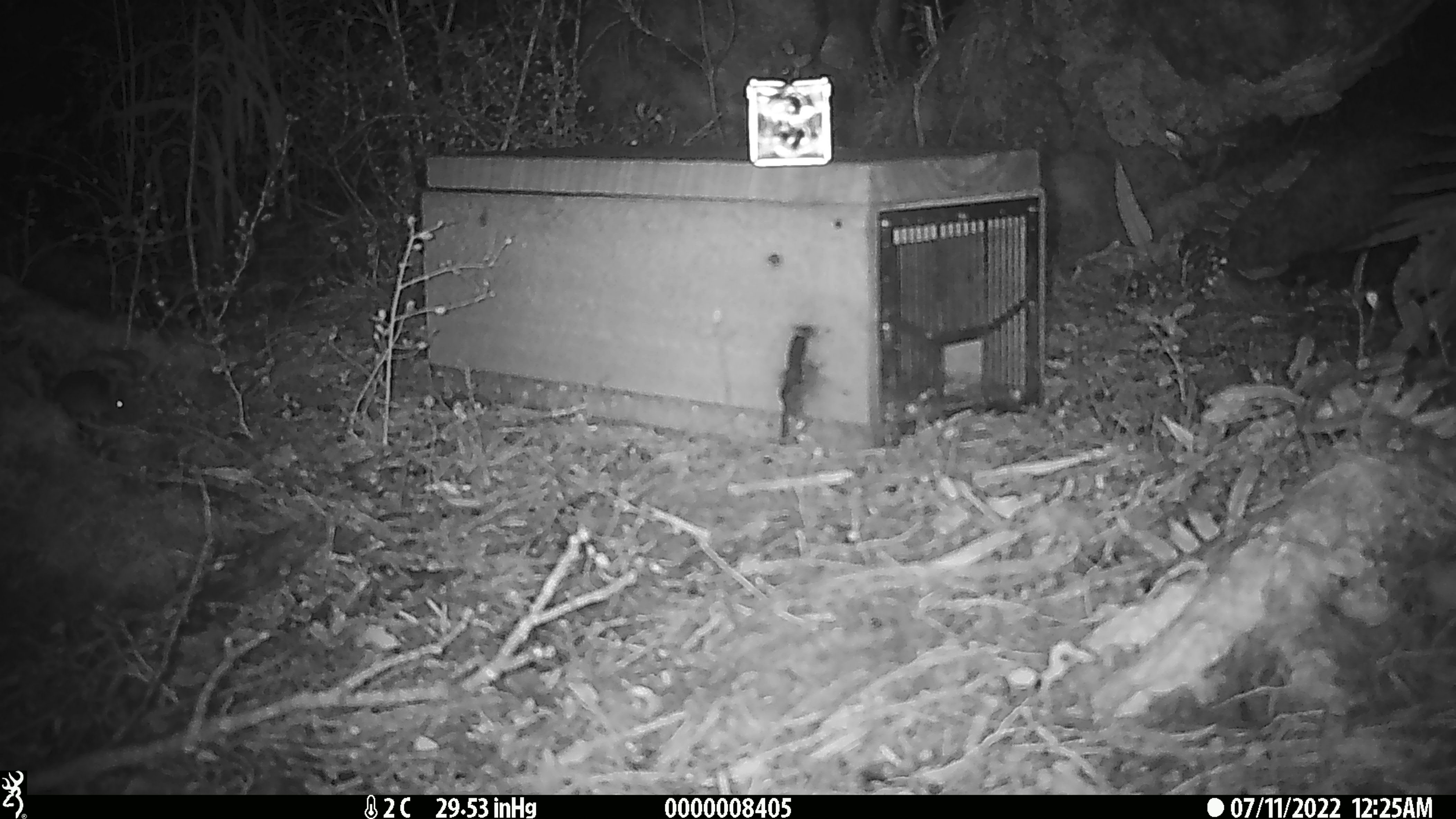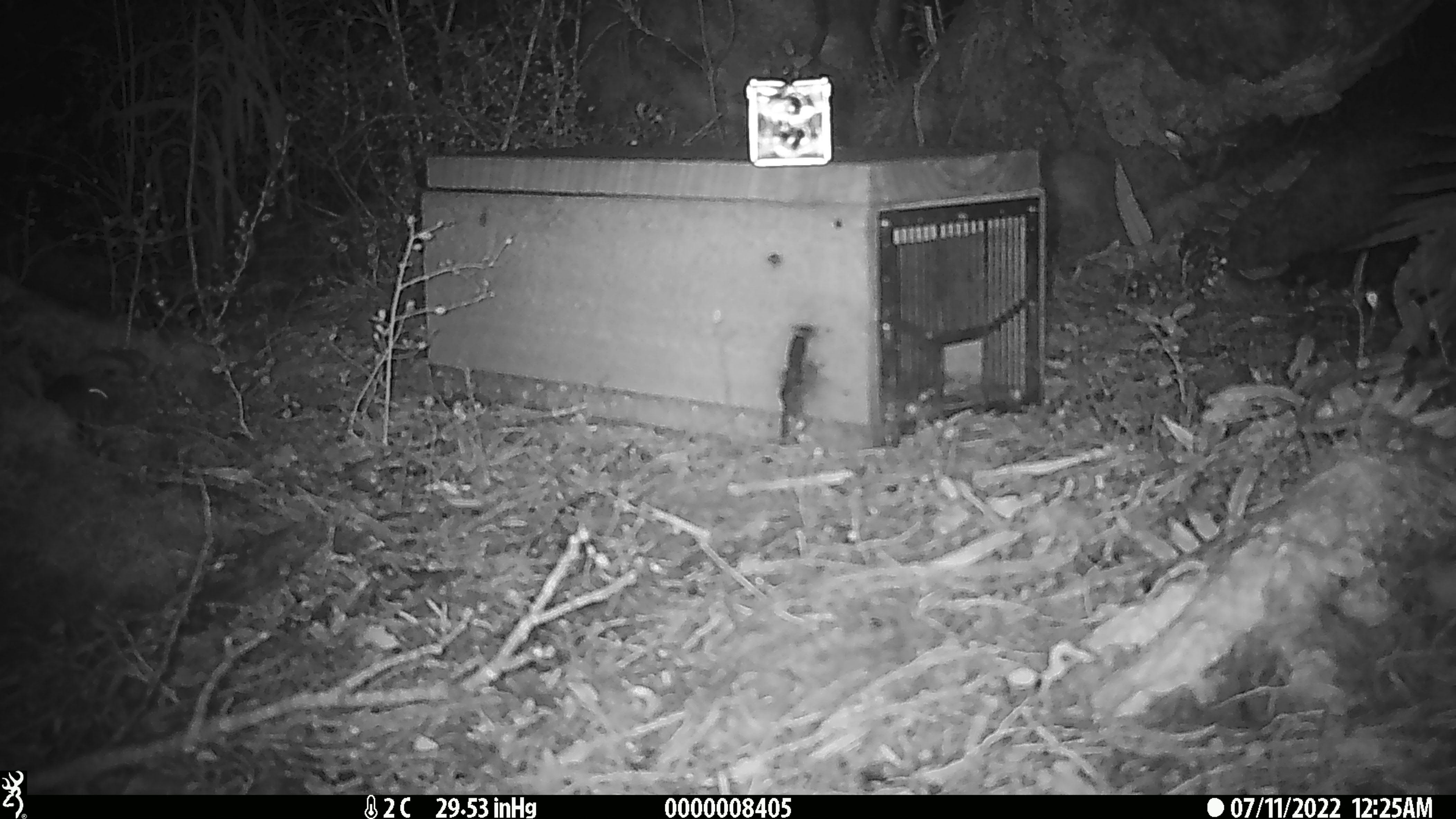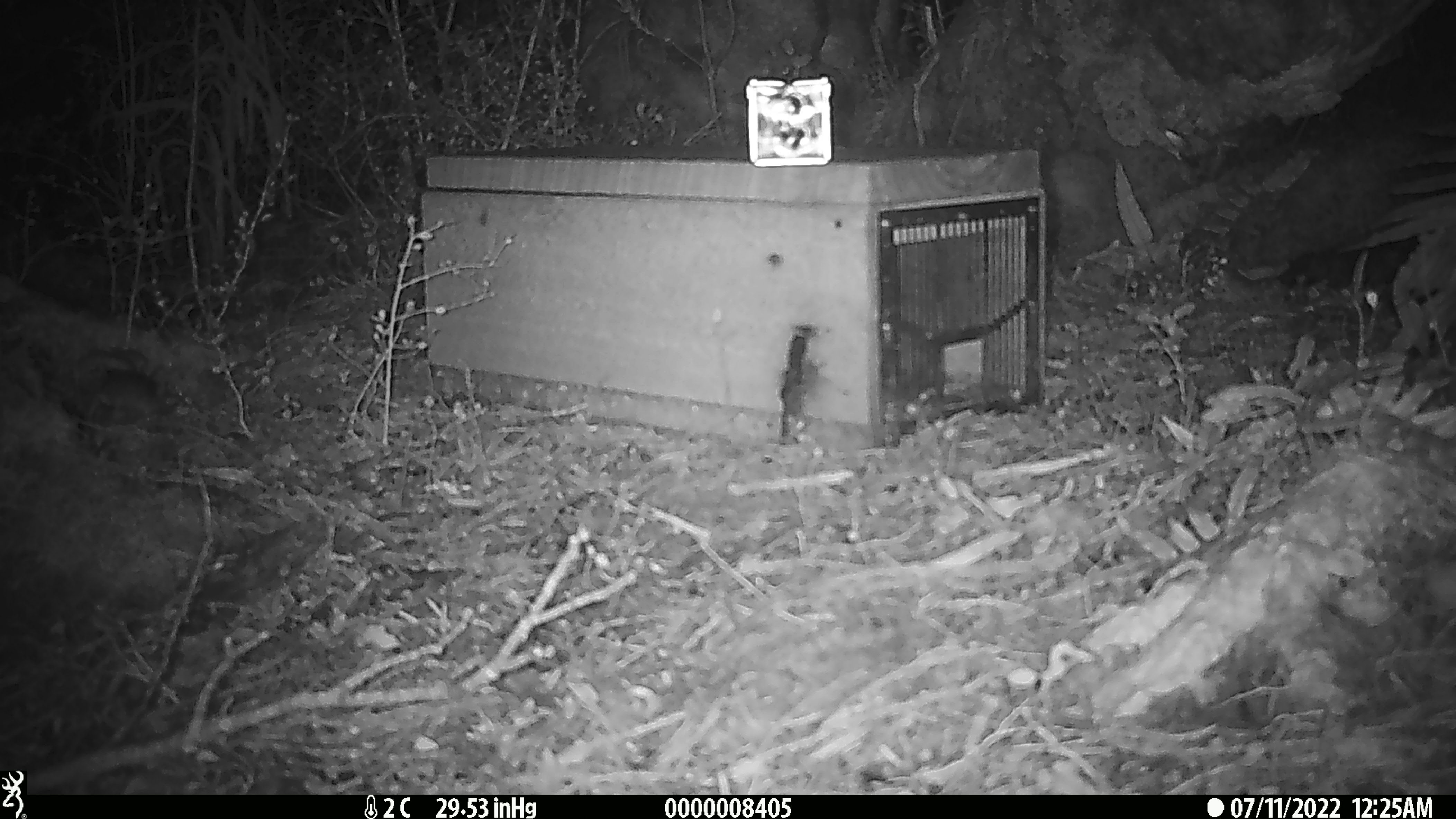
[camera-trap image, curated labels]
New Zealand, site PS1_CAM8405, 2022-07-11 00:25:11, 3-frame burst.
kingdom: Animalia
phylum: Chordata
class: Mammalia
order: Rodentia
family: Muridae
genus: Mus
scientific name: Mus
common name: mouse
Mouse (Mus).